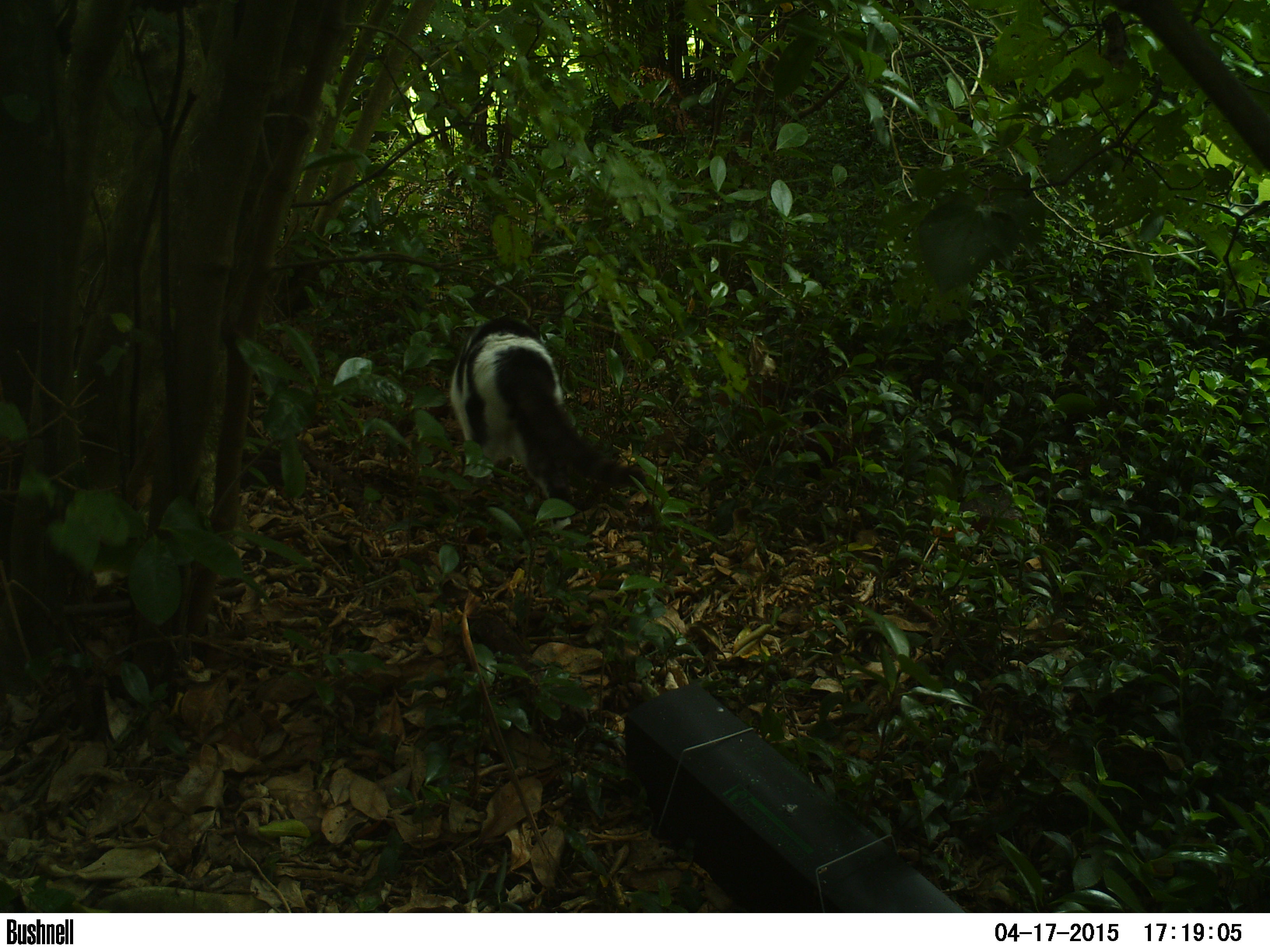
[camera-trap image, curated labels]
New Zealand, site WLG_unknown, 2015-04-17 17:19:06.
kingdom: Animalia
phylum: Chordata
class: Mammalia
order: Carnivora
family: Felidae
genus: Felis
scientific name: Felis catus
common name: domestic cat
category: cat